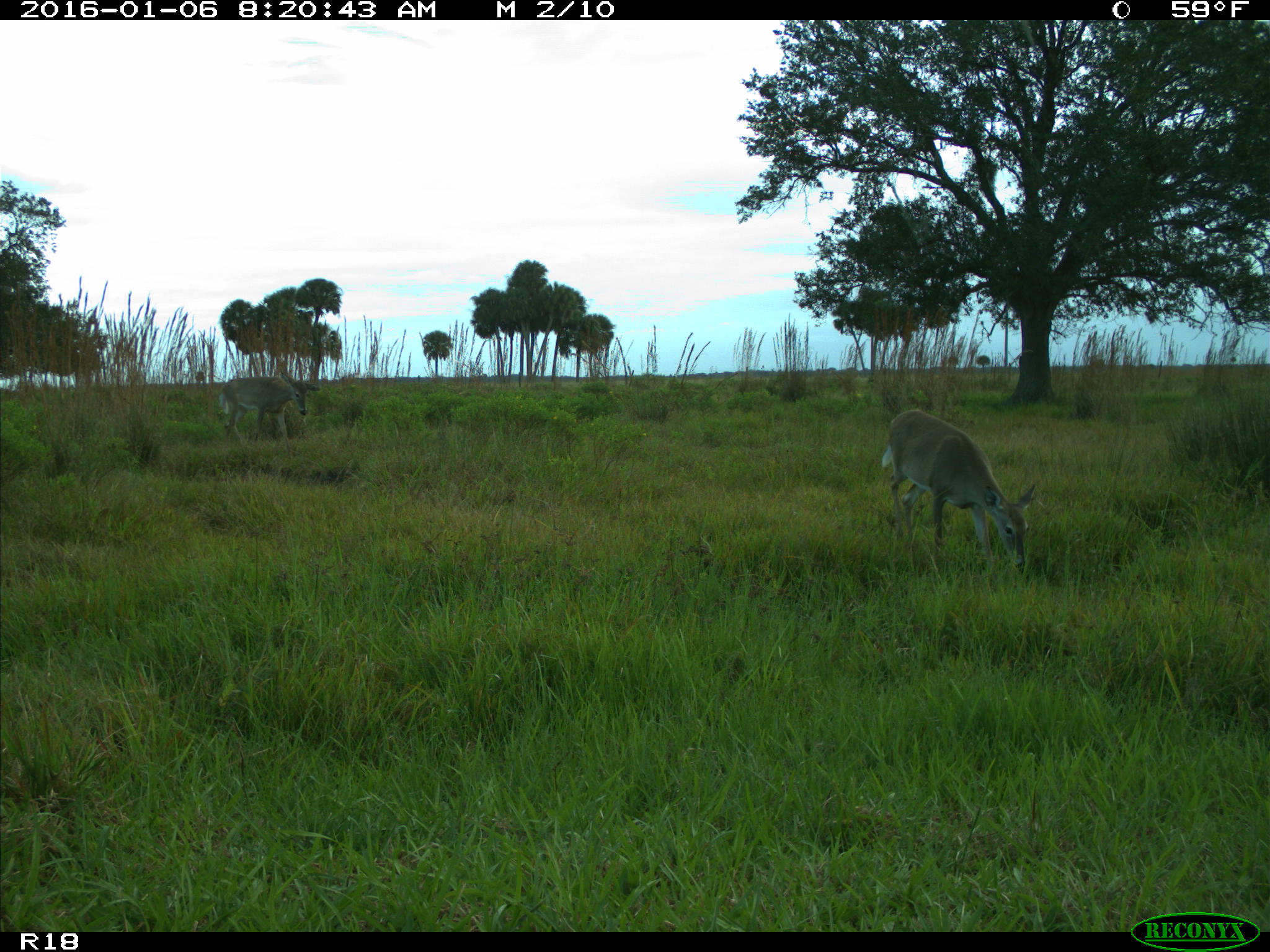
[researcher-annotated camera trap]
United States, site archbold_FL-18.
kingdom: Animalia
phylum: Chordata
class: Mammalia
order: Artiodactyla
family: Cervidae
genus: Odocoileus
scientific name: Odocoileus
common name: deer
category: unidentified deer